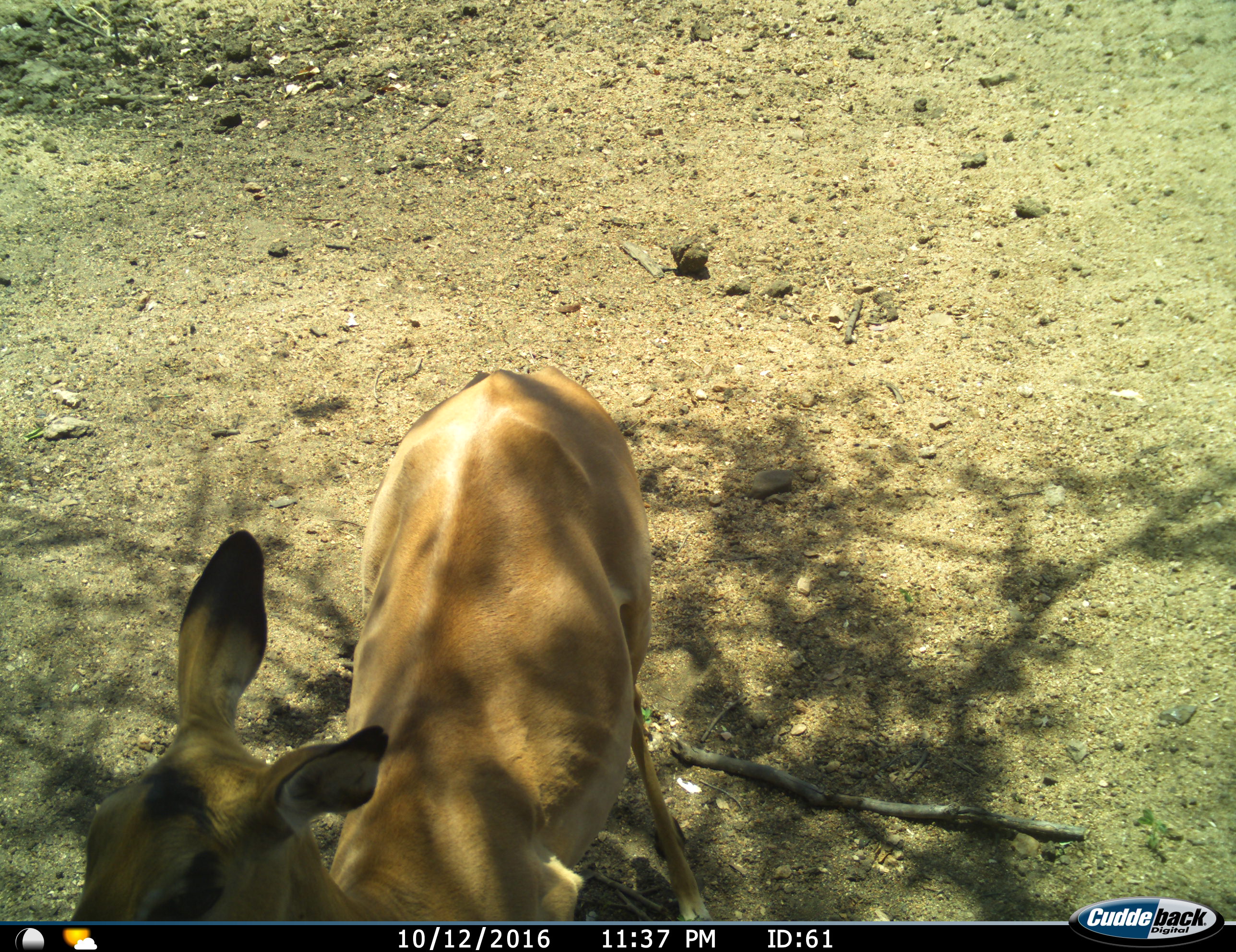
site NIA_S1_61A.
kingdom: Animalia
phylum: Chordata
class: Mammalia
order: Artiodactyla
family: Bovidae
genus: Aepyceros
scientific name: Aepyceros melampus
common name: impala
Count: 1.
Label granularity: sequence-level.